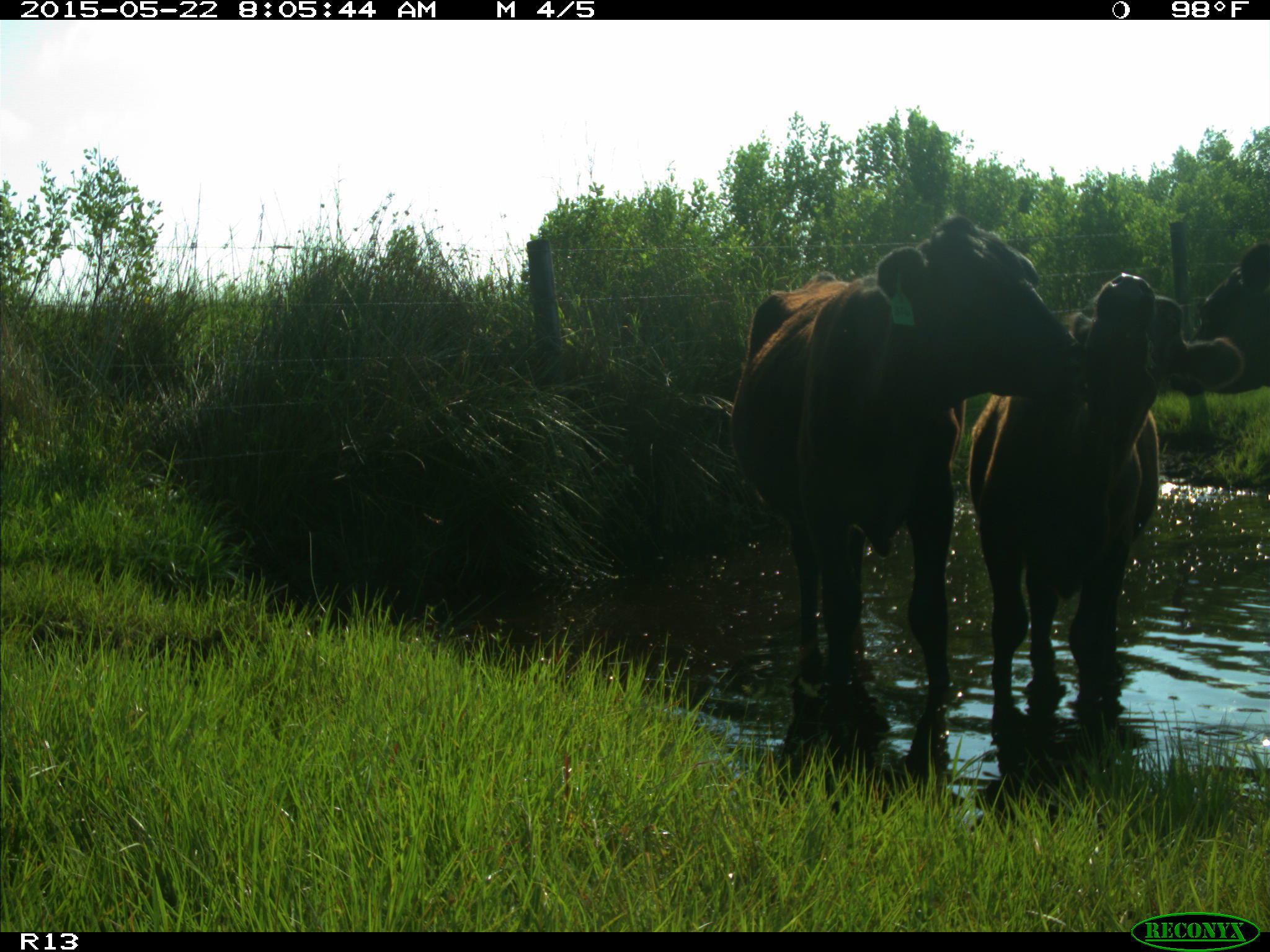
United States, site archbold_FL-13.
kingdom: Animalia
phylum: Chordata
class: Mammalia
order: Artiodactyla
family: Bovidae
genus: Bos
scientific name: Bos taurus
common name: domestic cow